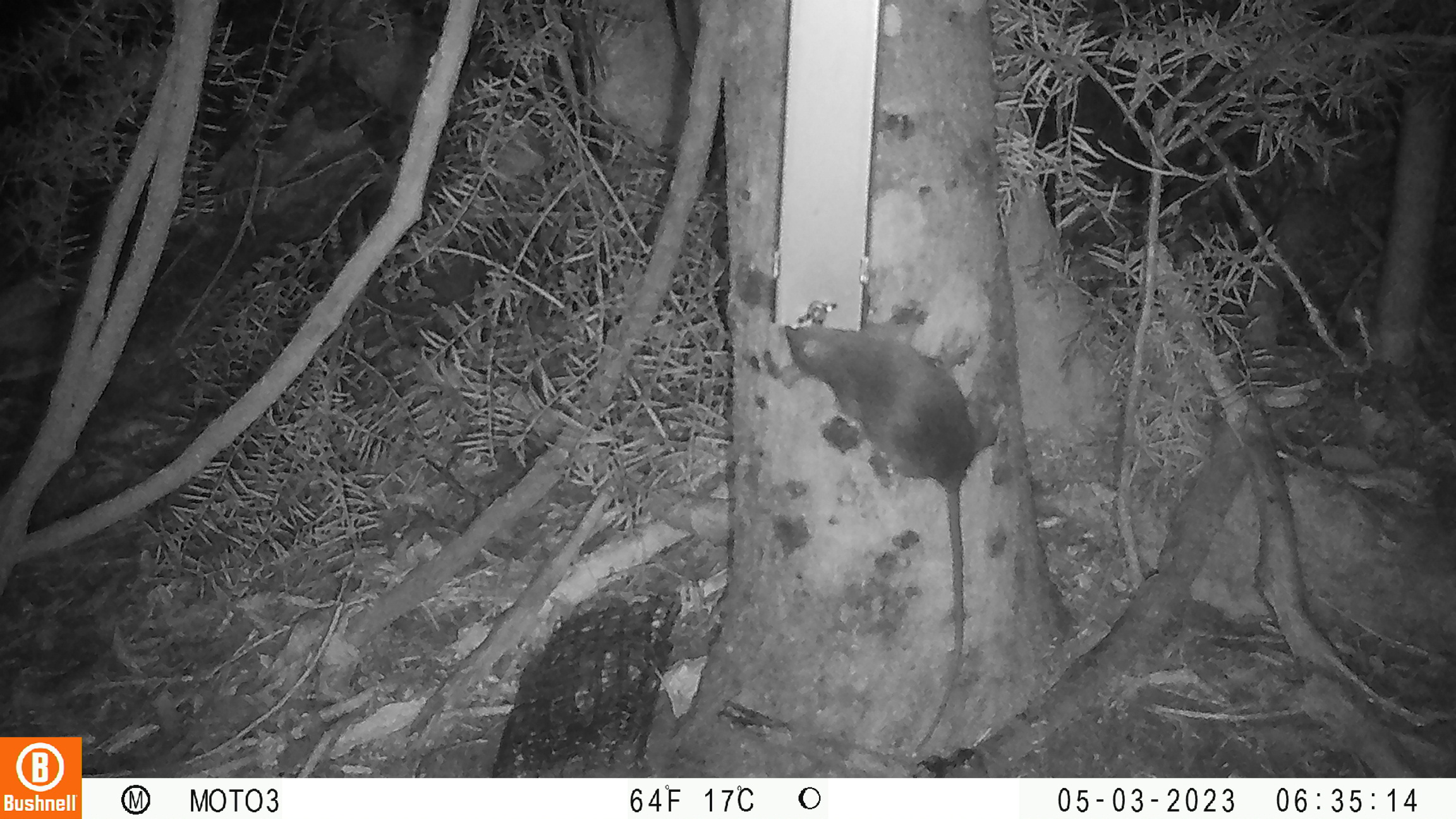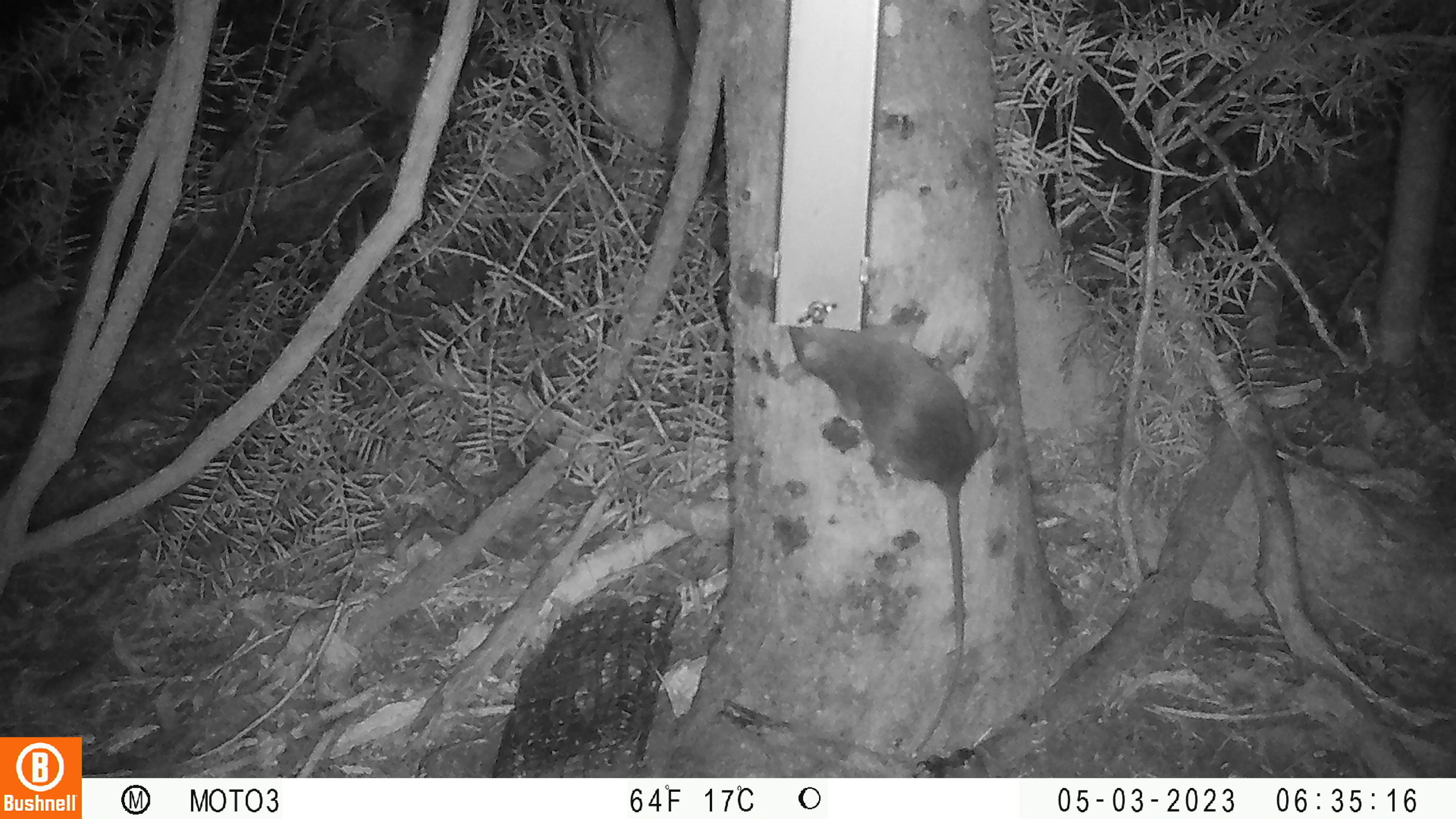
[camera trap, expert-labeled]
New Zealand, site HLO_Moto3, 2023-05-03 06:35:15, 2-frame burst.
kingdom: Animalia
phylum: Chordata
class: Mammalia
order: Rodentia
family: Muridae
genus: Rattus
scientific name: Rattus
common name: rat